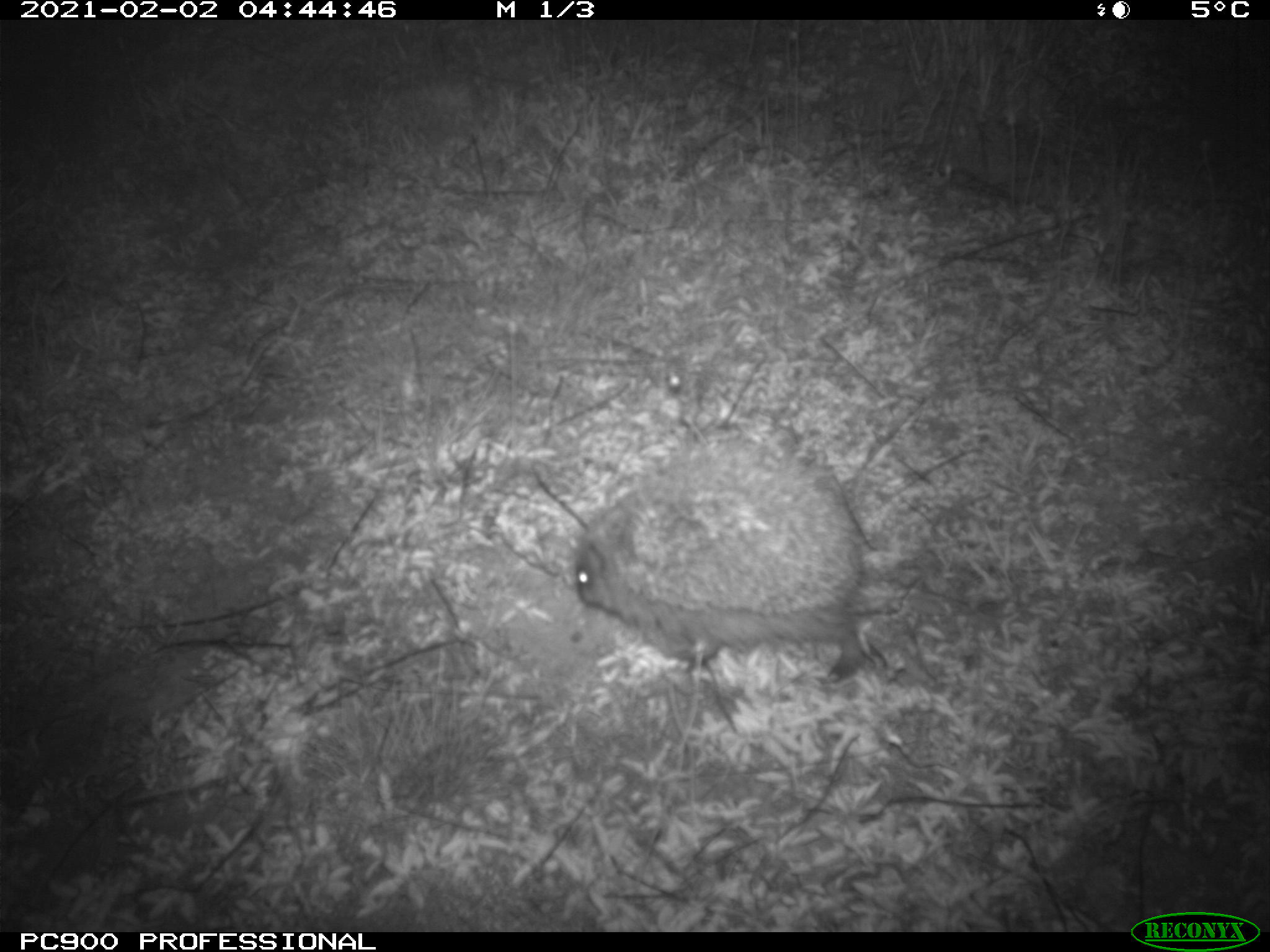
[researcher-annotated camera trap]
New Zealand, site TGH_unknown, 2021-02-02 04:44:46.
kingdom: Animalia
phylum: Chordata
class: Mammalia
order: Eulipotyphla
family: Erinaceidae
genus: Erinaceus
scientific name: Erinaceus europaeus europaeus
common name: european hedgehog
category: hedgehog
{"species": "hedgehog (european hedgehog) (Erinaceus europaeus europaeus)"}